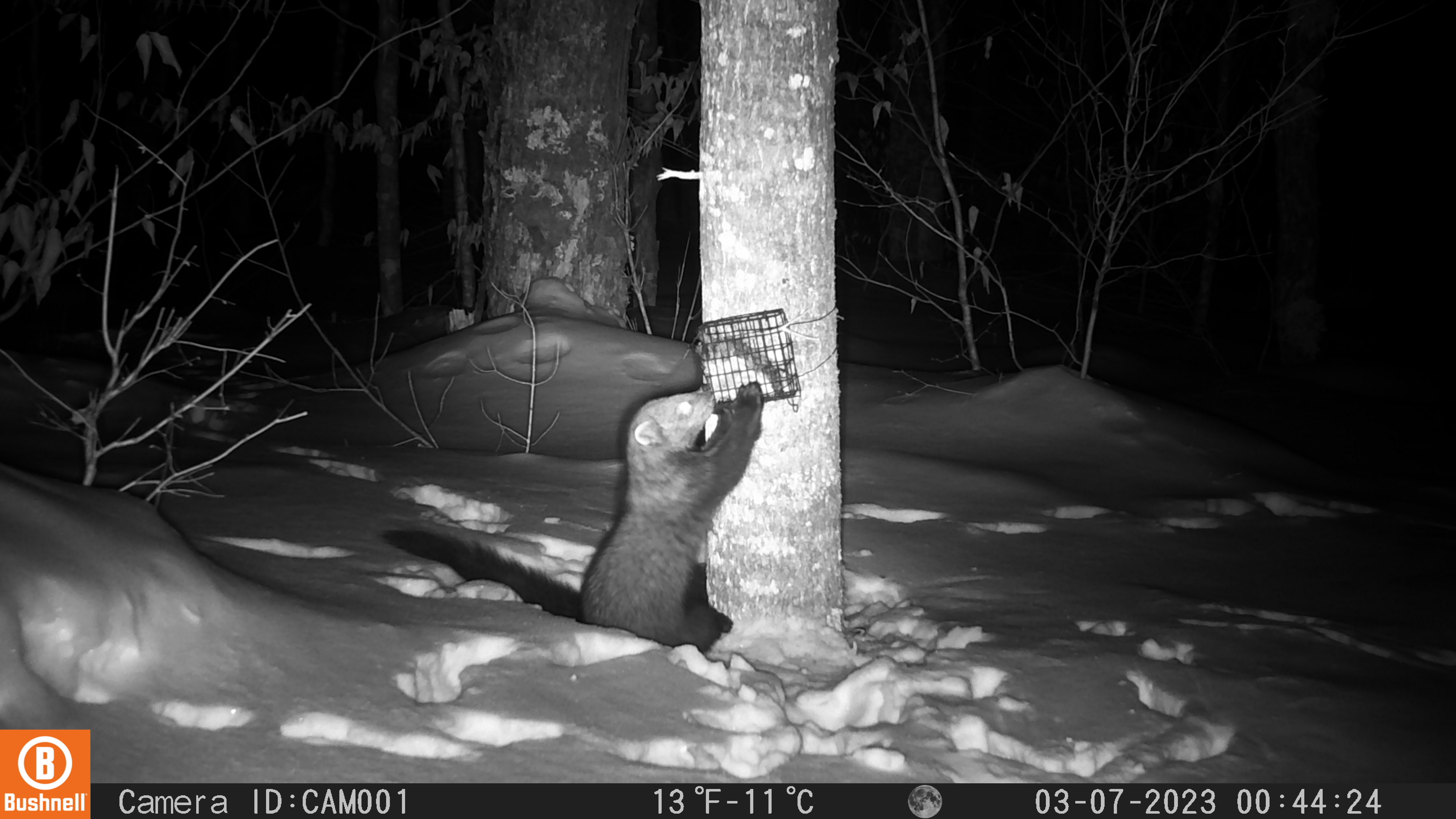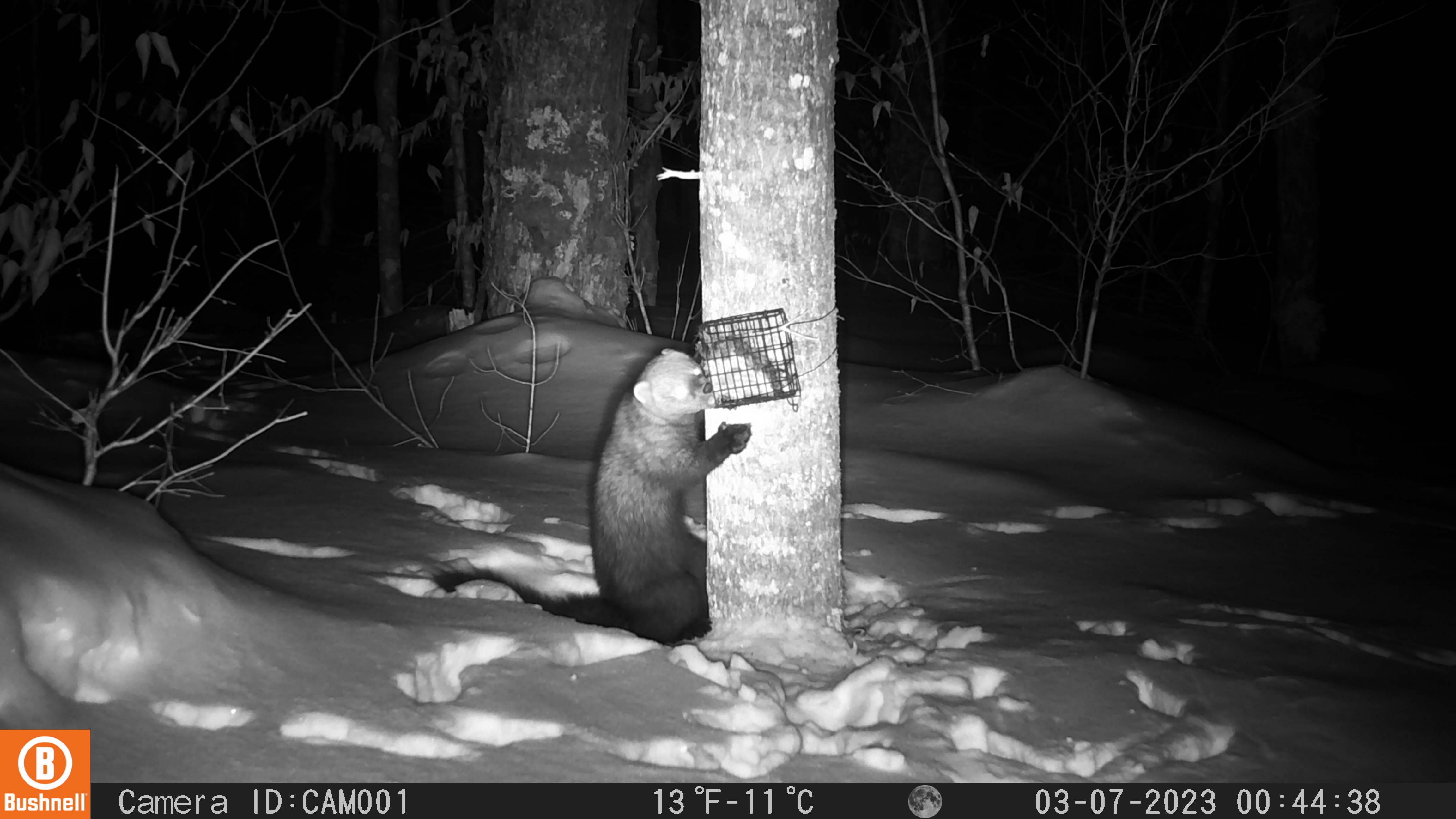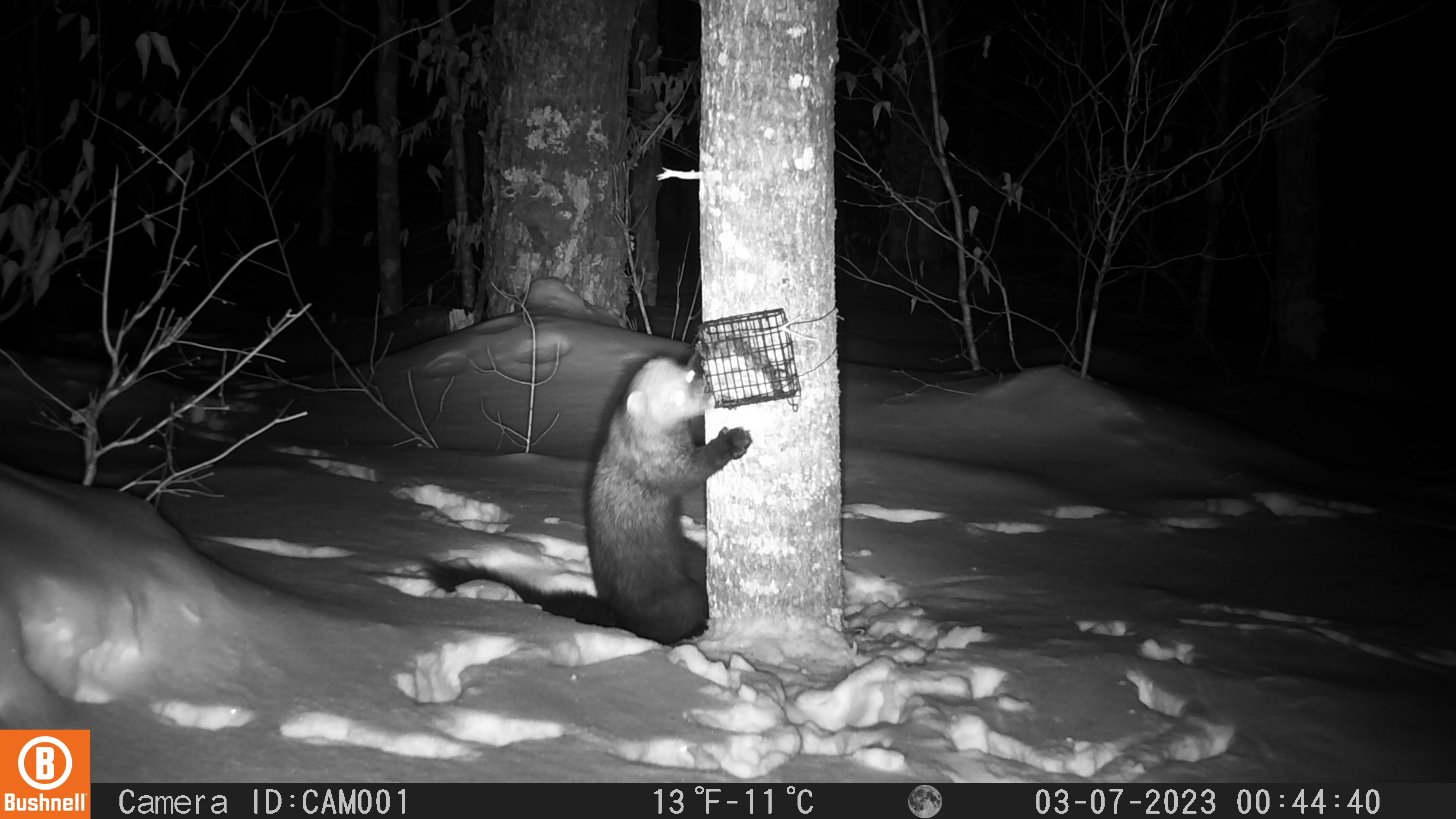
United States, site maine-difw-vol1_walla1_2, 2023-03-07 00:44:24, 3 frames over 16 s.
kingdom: Animalia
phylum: Chordata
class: Mammalia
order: Carnivora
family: Mustelidae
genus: Pekania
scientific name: Pekania pennanti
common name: fisher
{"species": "fisher (Pekania pennanti)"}